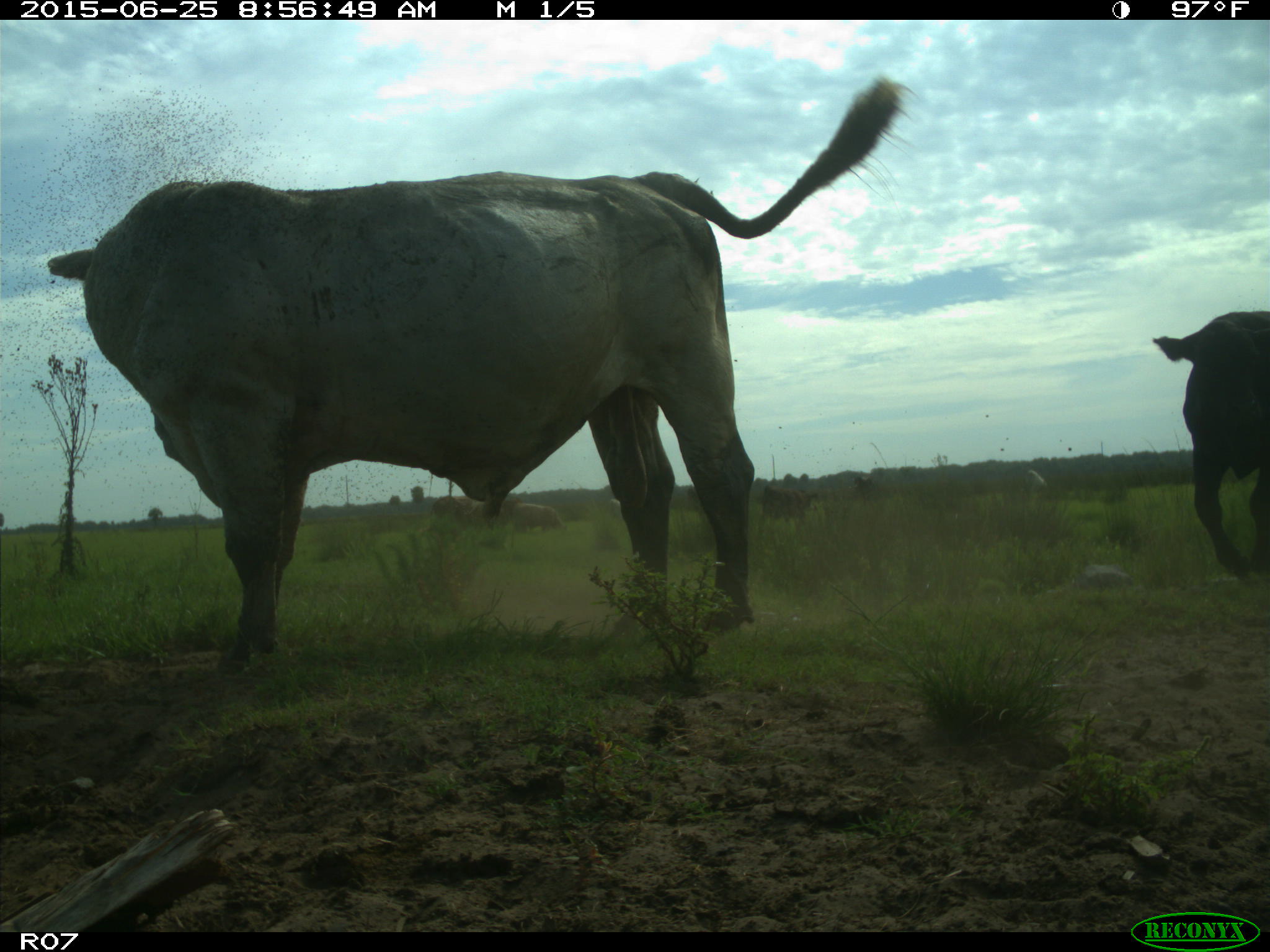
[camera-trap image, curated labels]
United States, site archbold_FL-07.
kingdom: Animalia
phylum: Chordata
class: Mammalia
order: Artiodactyla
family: Bovidae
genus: Bos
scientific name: Bos taurus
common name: domestic cow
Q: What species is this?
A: Bos taurus (domestic cow).